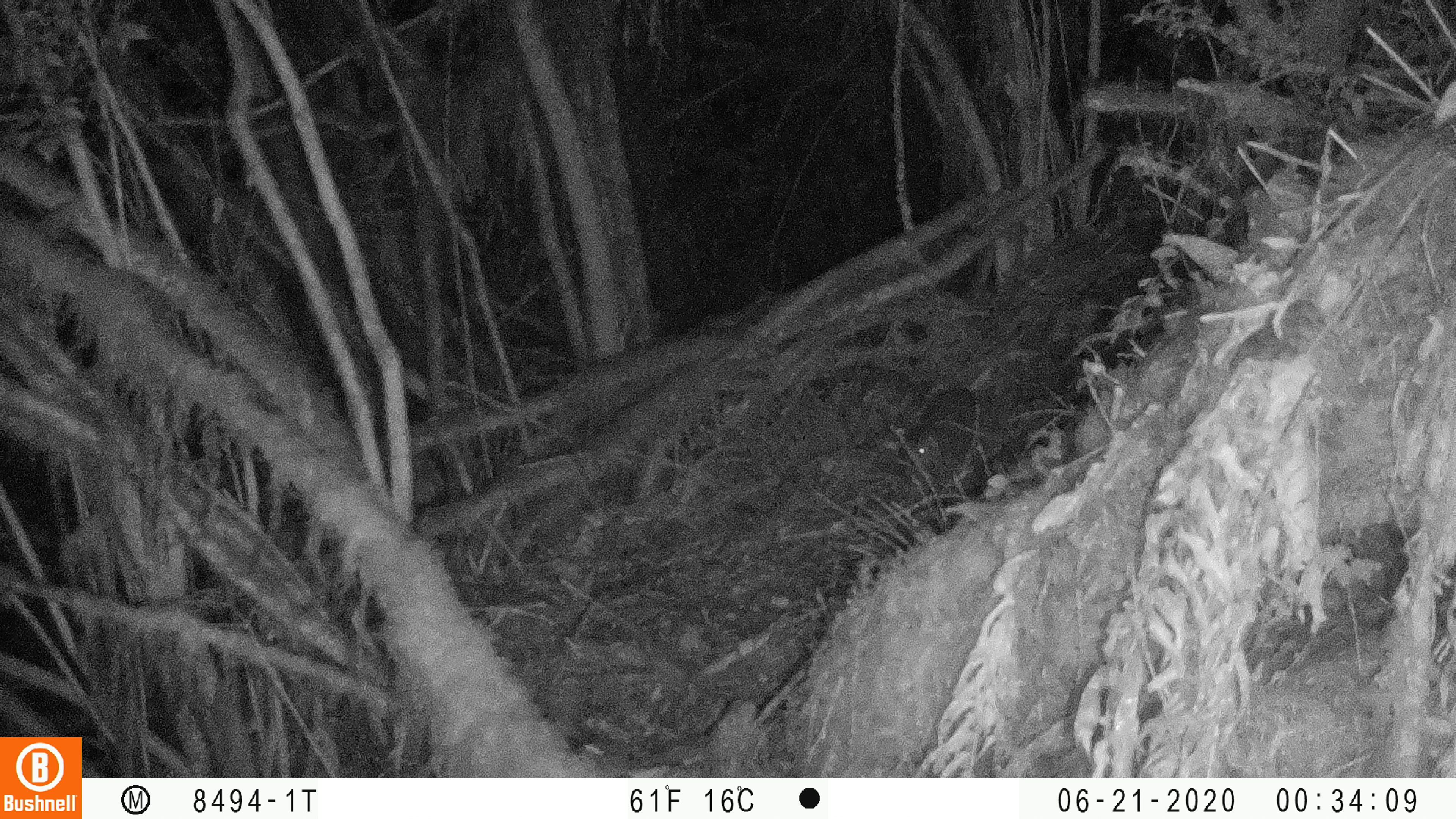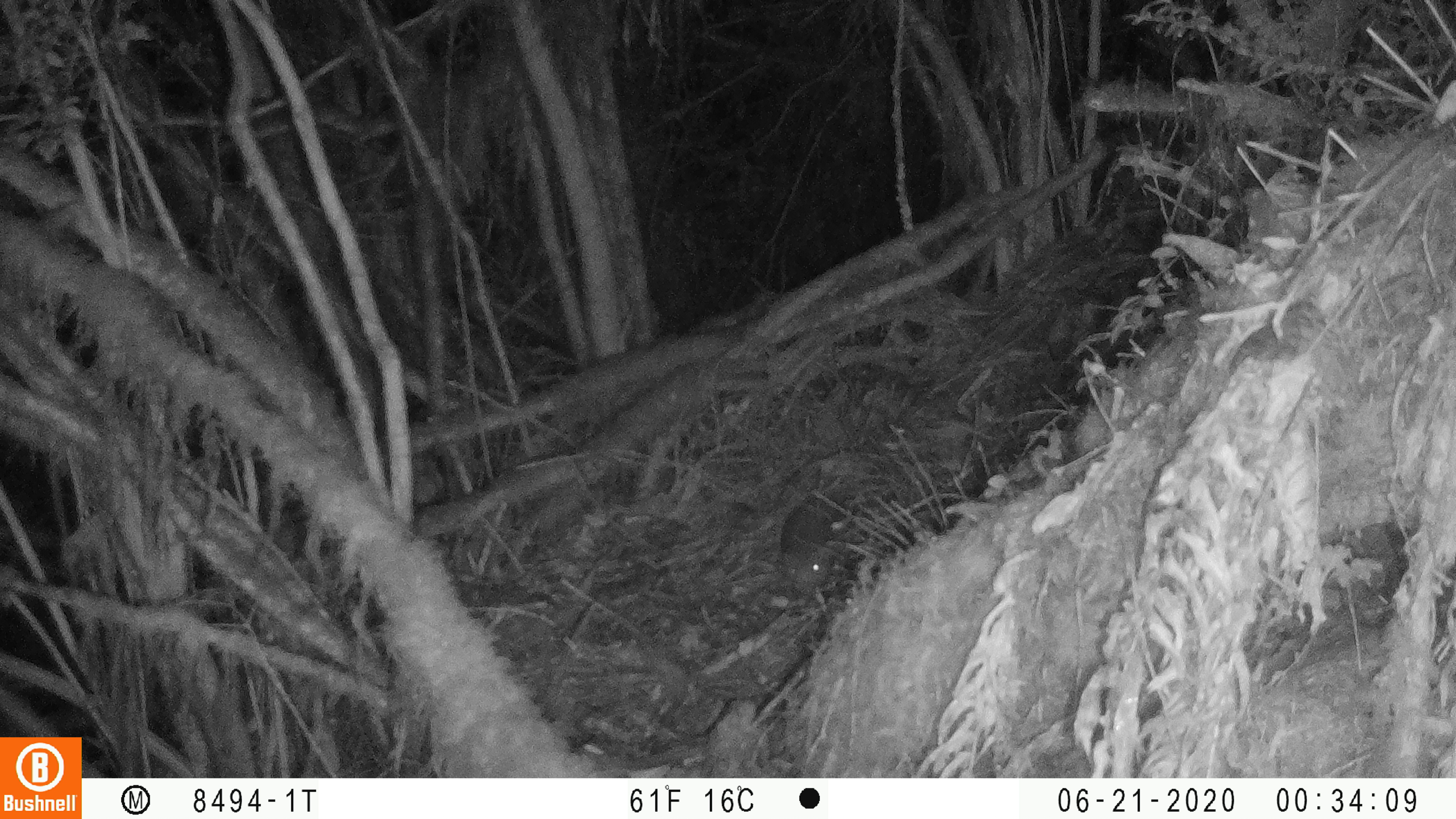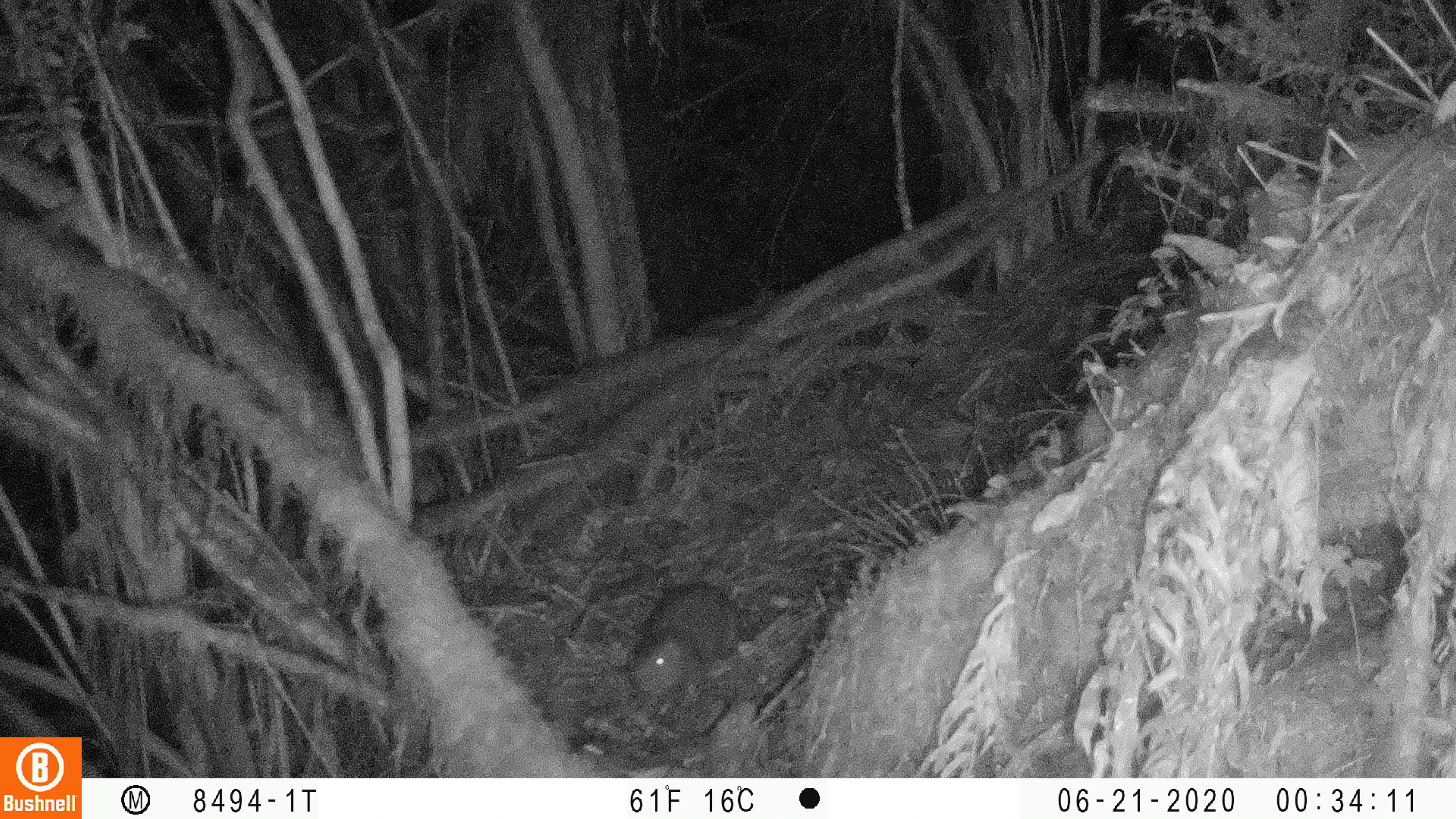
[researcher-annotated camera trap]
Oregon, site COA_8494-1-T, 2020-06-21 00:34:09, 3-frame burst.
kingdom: Animalia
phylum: Chordata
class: Mammalia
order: Rodentia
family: Aplodontiidae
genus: Aplodontia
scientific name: Aplodontia rufa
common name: mountain beaver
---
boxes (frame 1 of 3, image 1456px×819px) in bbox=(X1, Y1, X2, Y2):
mountain beaver: bbox=(893, 376, 990, 478)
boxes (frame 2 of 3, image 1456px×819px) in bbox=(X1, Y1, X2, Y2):
mountain beaver: bbox=(768, 491, 850, 601)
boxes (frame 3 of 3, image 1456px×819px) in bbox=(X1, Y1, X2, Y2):
mountain beaver: bbox=(622, 567, 745, 706)